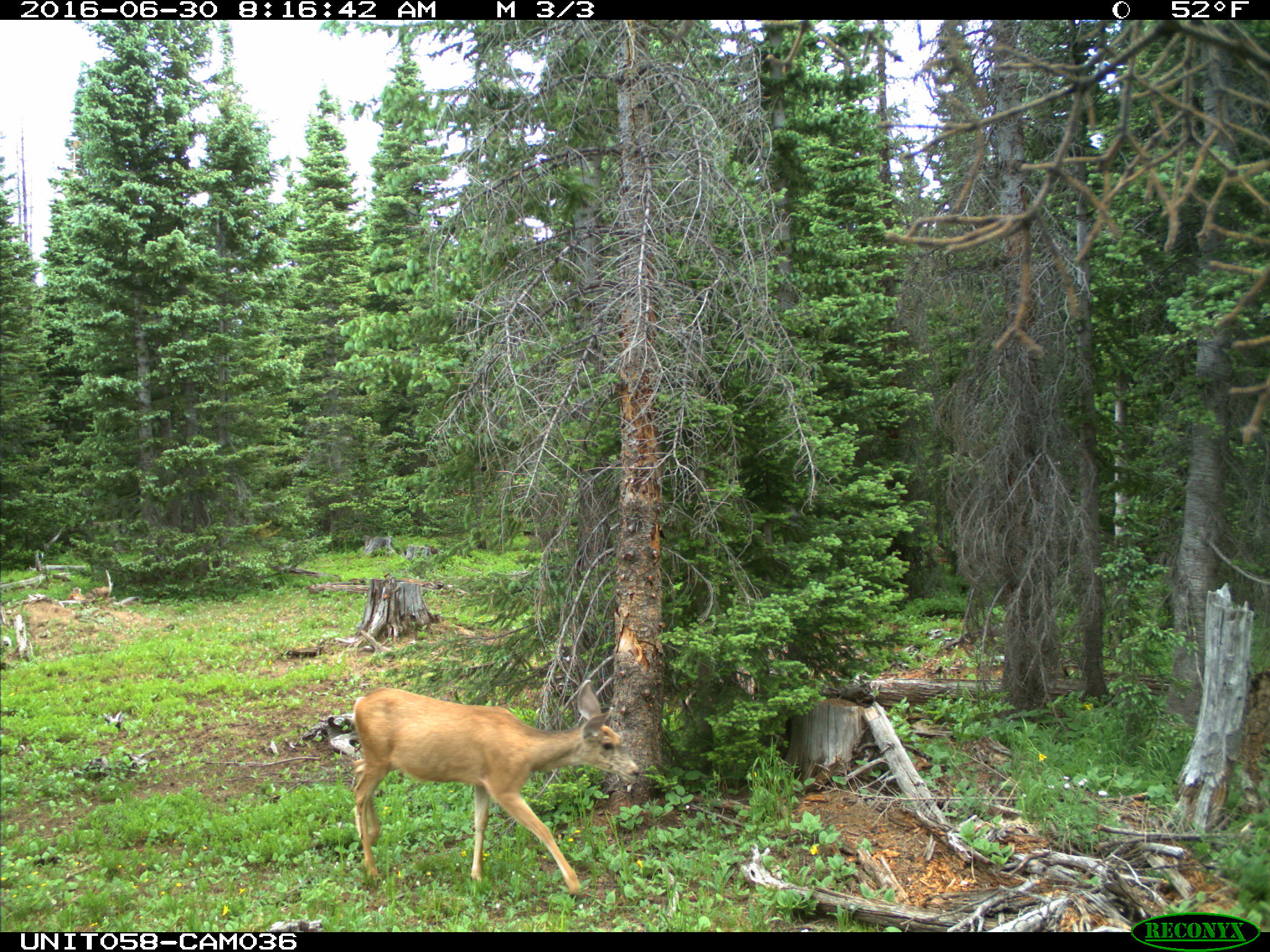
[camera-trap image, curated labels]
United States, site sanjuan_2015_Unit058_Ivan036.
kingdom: Animalia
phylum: Chordata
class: Mammalia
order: Artiodactyla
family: Cervidae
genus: Odocoileus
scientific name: Odocoileus hemionus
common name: mule deer